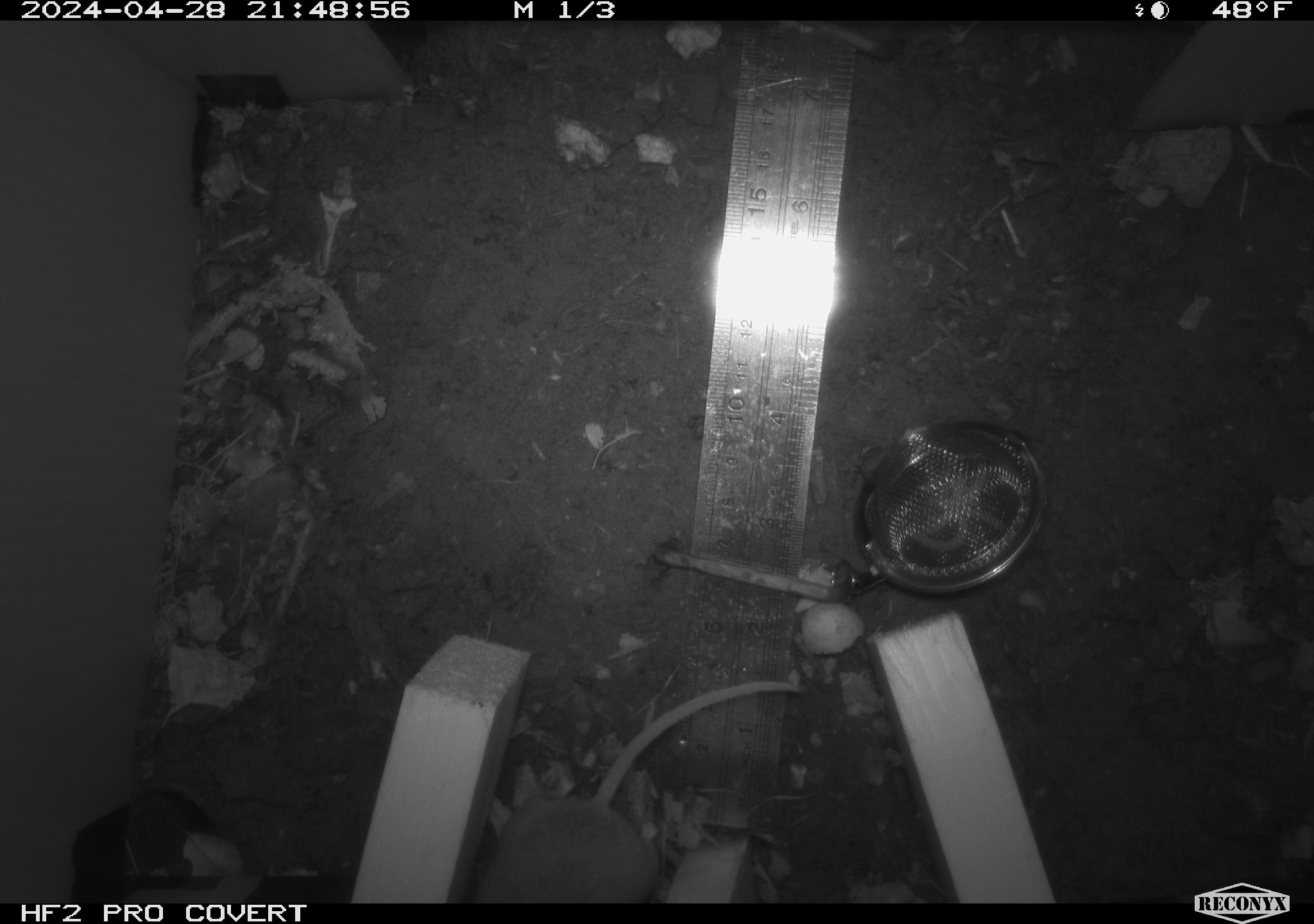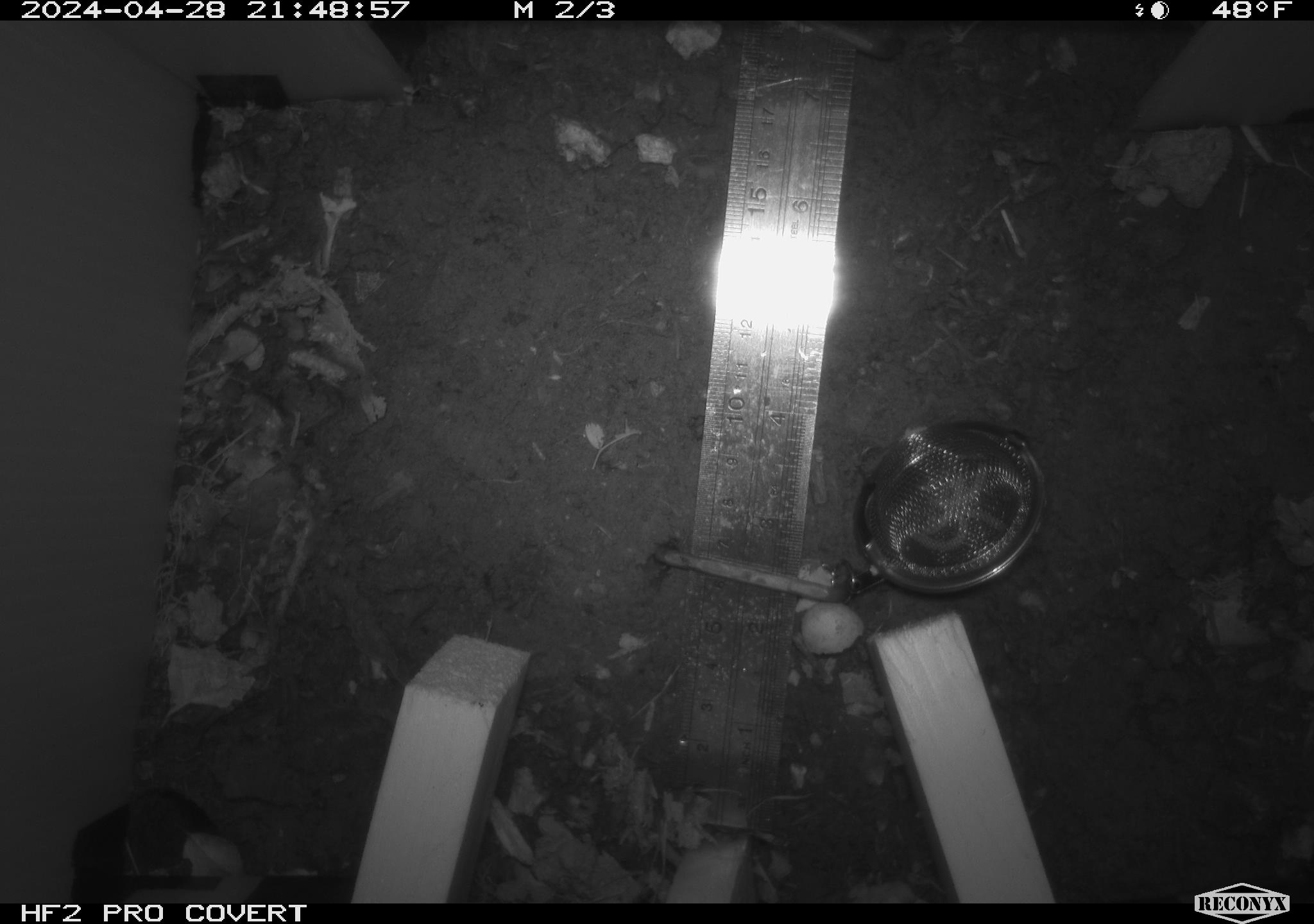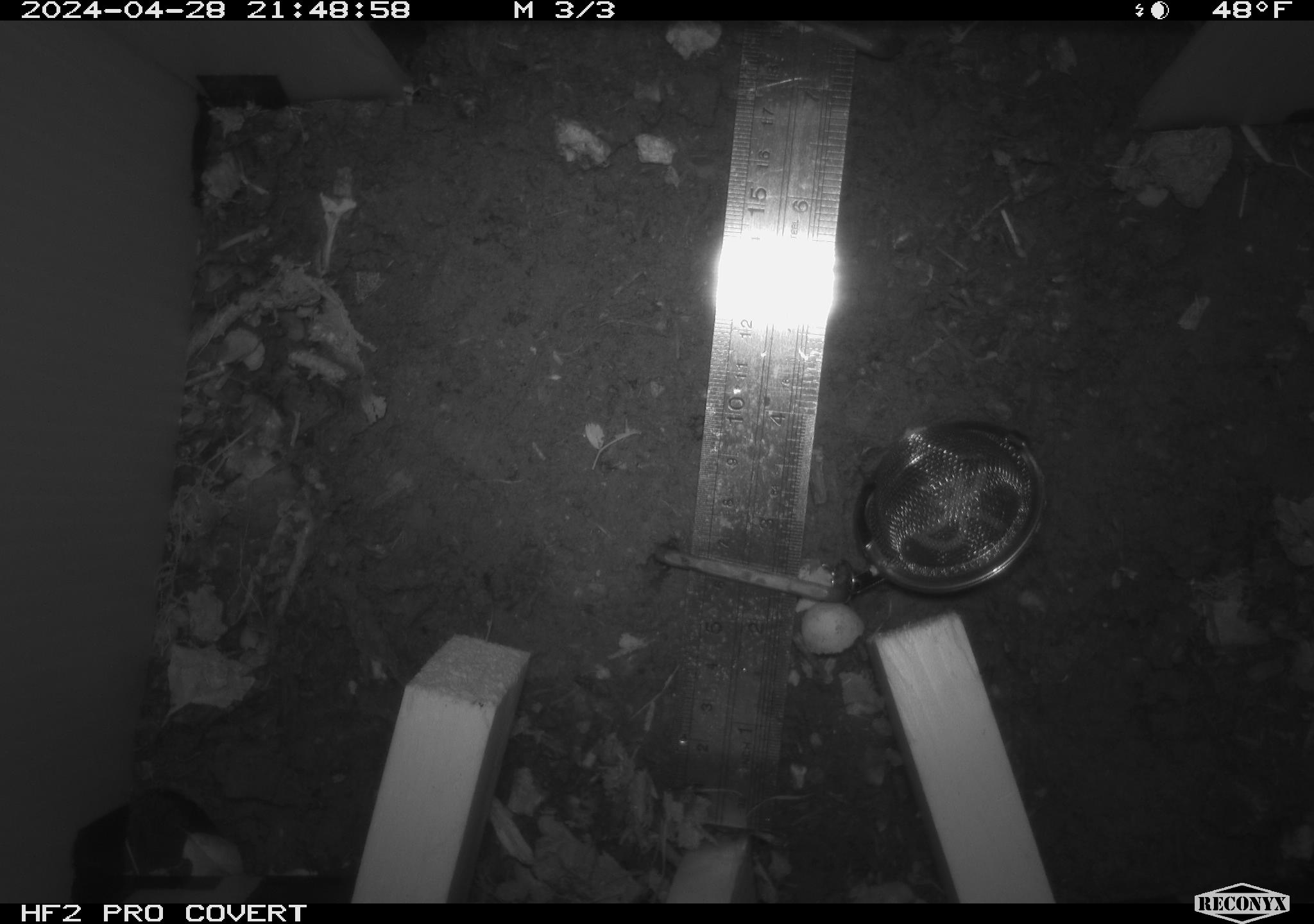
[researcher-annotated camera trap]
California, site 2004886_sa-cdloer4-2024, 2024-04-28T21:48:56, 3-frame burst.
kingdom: Animalia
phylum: Chordata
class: Mammalia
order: Rodentia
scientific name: Rodentia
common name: mouse species